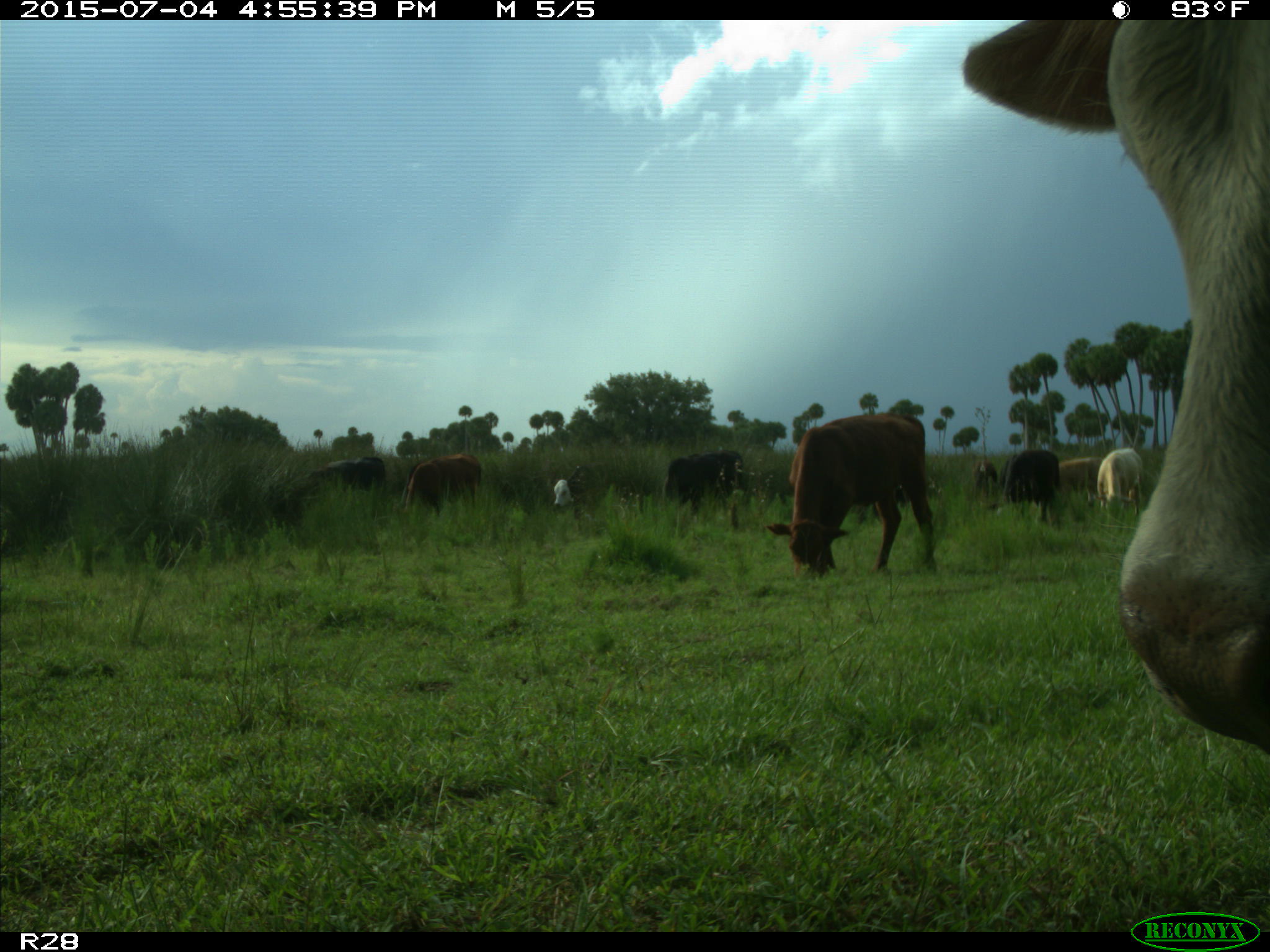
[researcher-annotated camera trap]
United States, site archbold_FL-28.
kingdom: Animalia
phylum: Chordata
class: Mammalia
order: Artiodactyla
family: Bovidae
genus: Bos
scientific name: Bos taurus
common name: domestic cow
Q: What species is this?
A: Bos taurus (domestic cow).